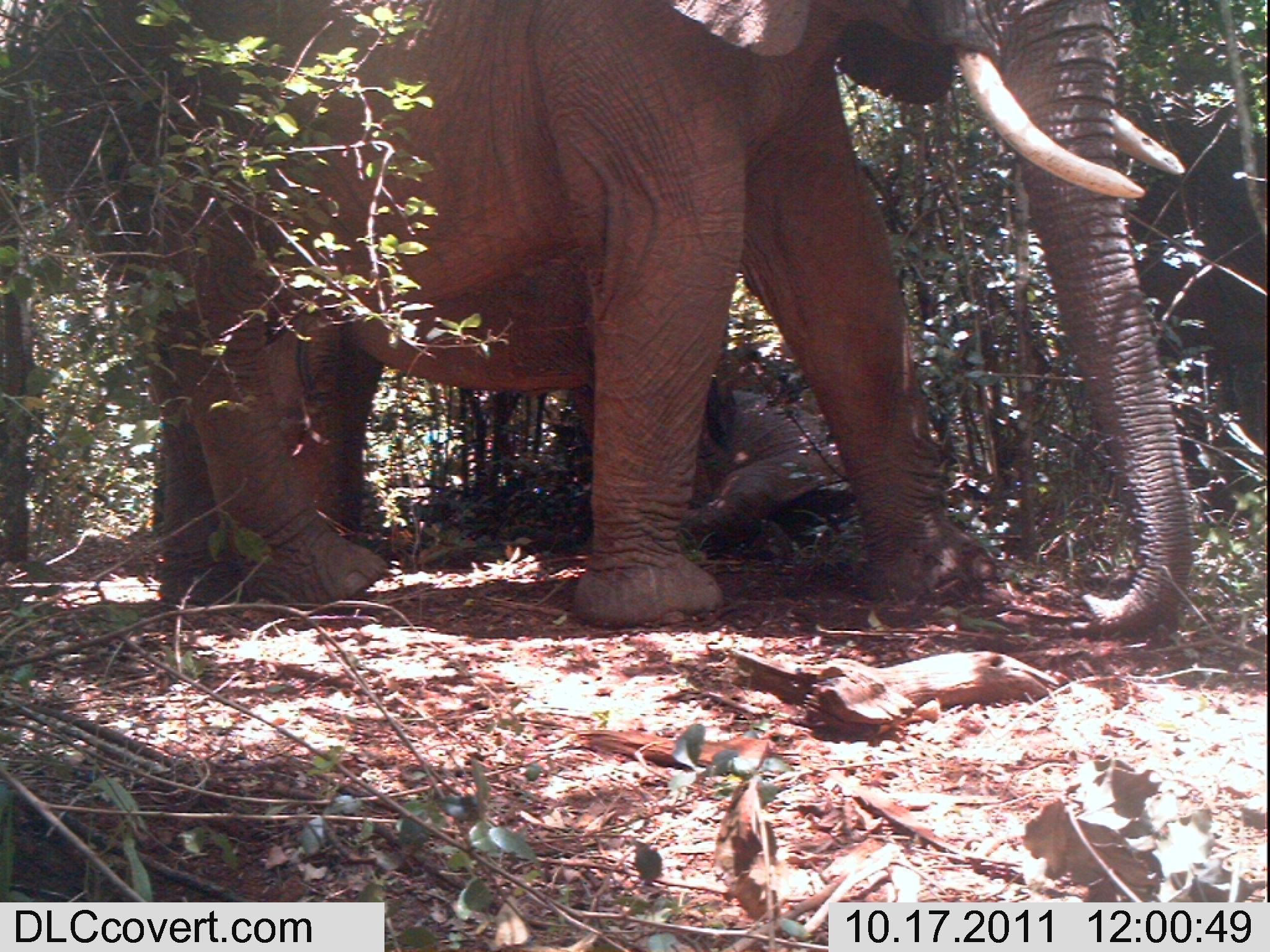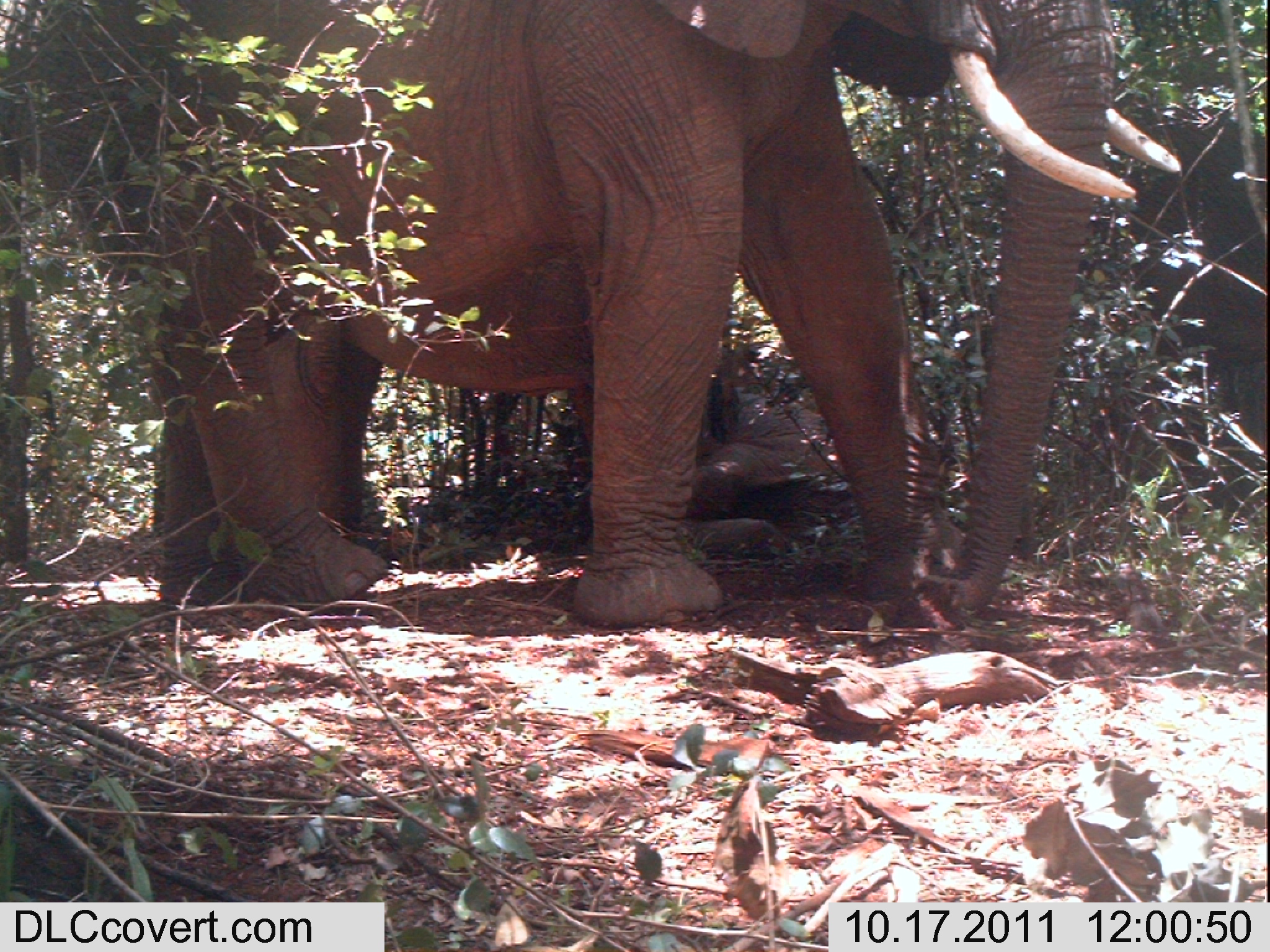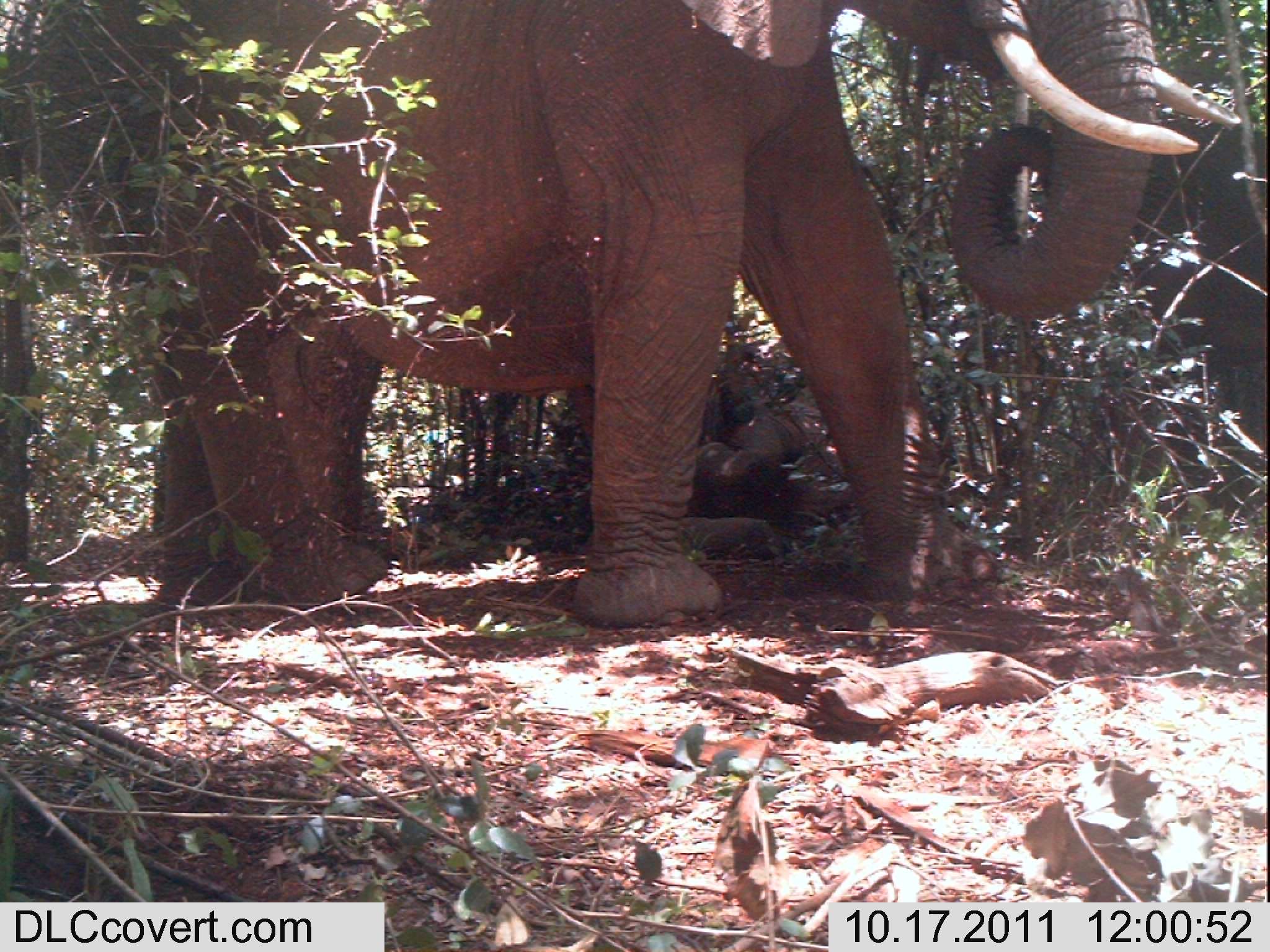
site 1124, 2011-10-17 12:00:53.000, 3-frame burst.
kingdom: Animalia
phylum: Chordata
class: Mammalia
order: Proboscidea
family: Elephantidae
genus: Loxodonta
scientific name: Loxodonta africana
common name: african bush elephant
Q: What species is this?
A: Loxodonta africana (african bush elephant).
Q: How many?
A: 4.